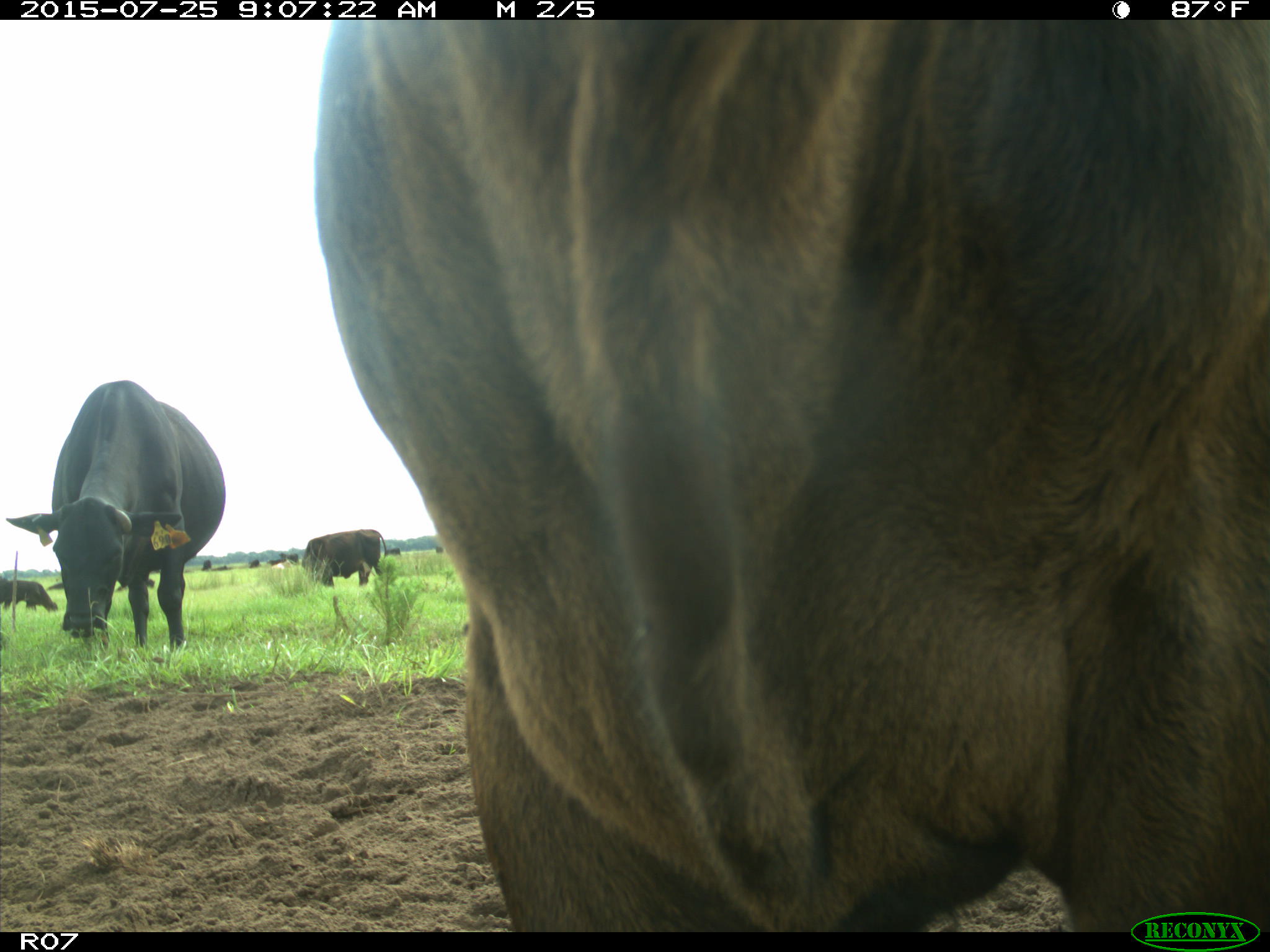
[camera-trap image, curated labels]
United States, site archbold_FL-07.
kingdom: Animalia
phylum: Chordata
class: Mammalia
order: Artiodactyla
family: Bovidae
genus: Bos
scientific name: Bos taurus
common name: domestic cow